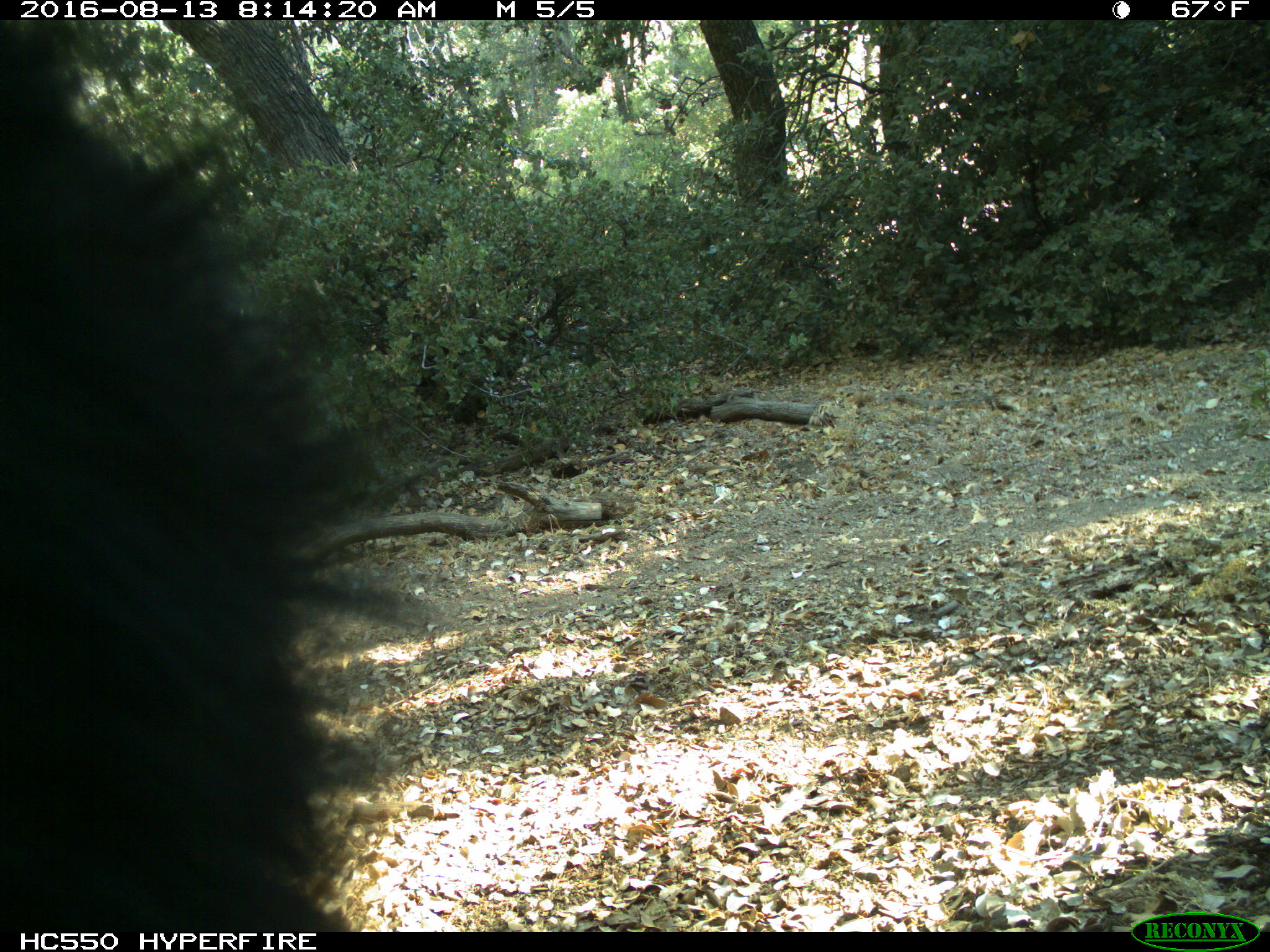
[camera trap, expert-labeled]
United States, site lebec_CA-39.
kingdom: Animalia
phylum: Chordata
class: Mammalia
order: Carnivora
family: Ursidae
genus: Ursus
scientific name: Ursus americanus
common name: american black bear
Ursus americanus (american black bear).